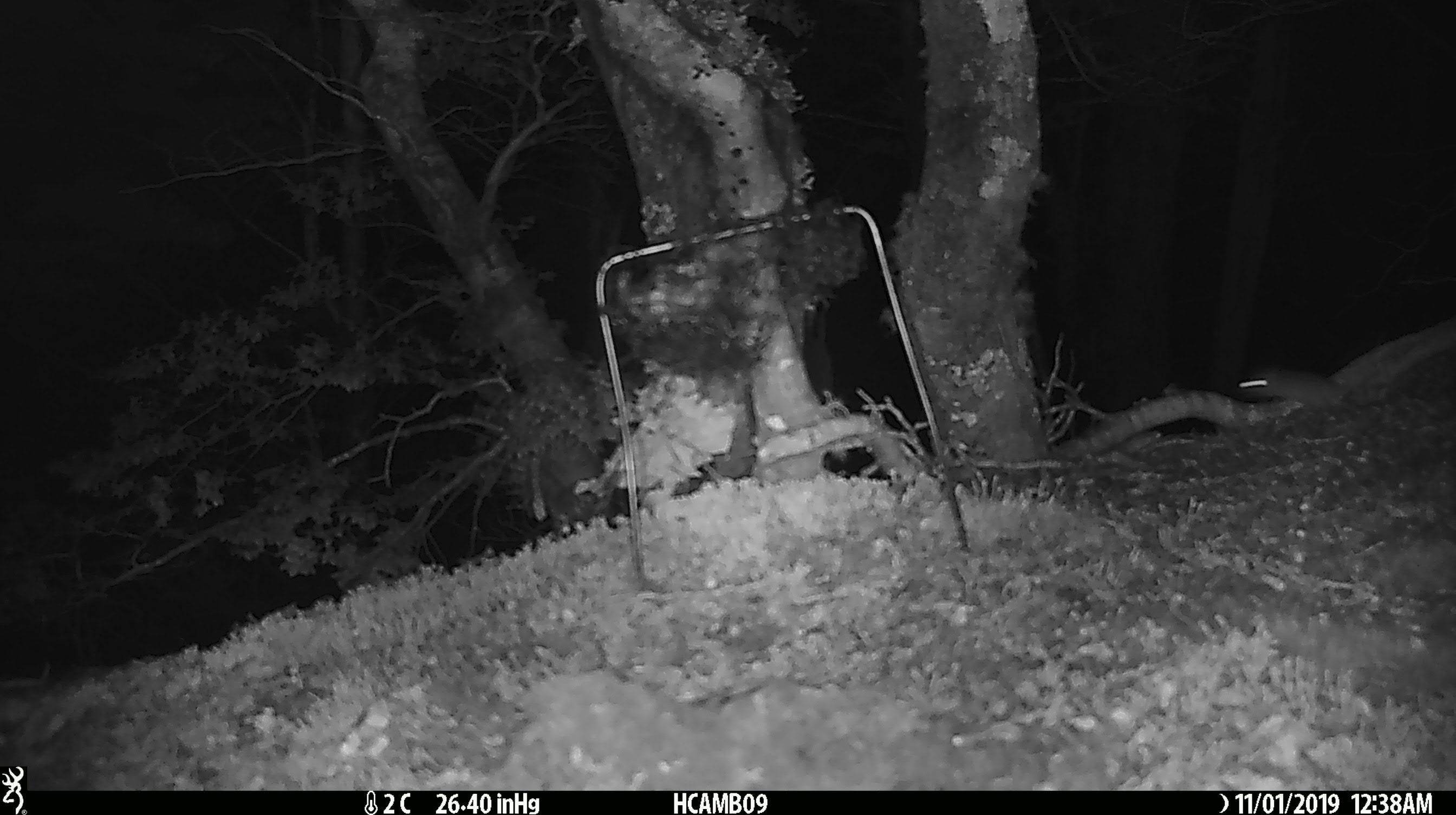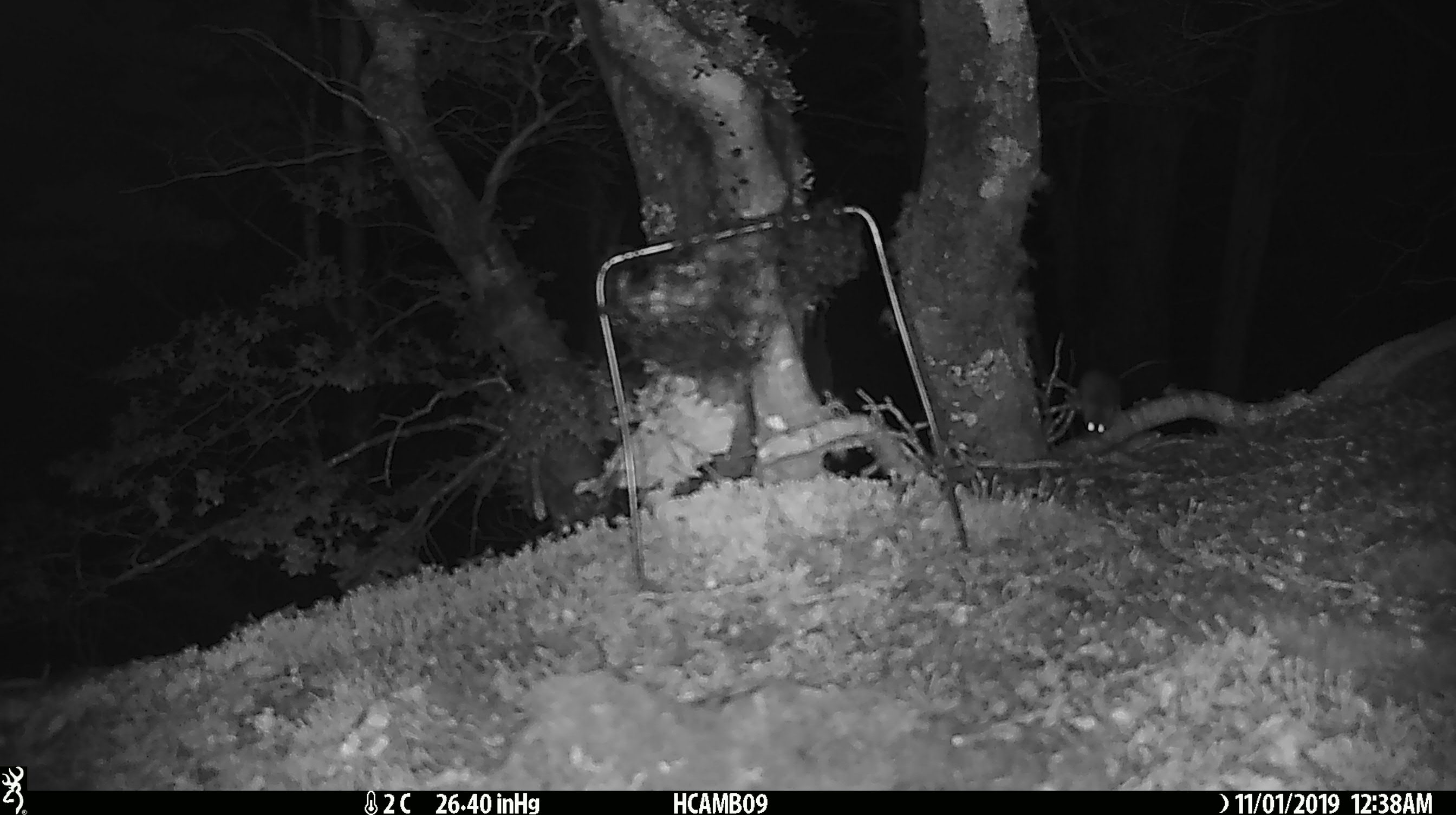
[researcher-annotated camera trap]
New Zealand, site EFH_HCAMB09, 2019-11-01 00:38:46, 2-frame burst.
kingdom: Animalia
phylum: Chordata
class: Mammalia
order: Rodentia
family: Muridae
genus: Mus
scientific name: Mus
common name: mouse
Mouse (Mus).